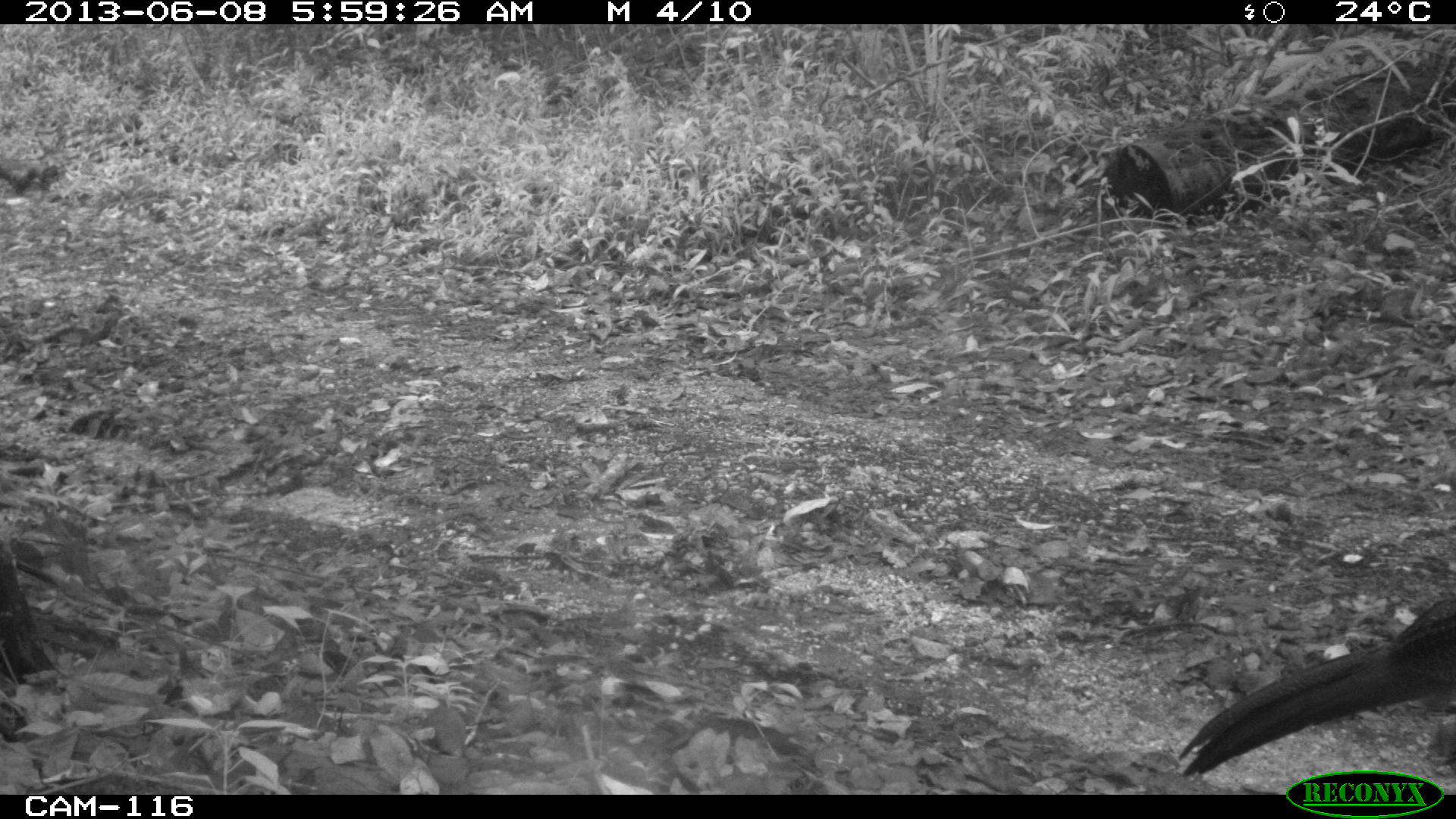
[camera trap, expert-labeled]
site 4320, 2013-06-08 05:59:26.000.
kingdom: Animalia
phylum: Chordata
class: Aves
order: Galliformes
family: Cracidae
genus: Crax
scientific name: Crax rubra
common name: great curassow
Crax rubra (great curassow), count 1, sex female.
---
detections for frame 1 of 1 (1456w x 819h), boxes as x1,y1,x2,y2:
crax rubra: 1176,593,1456,781